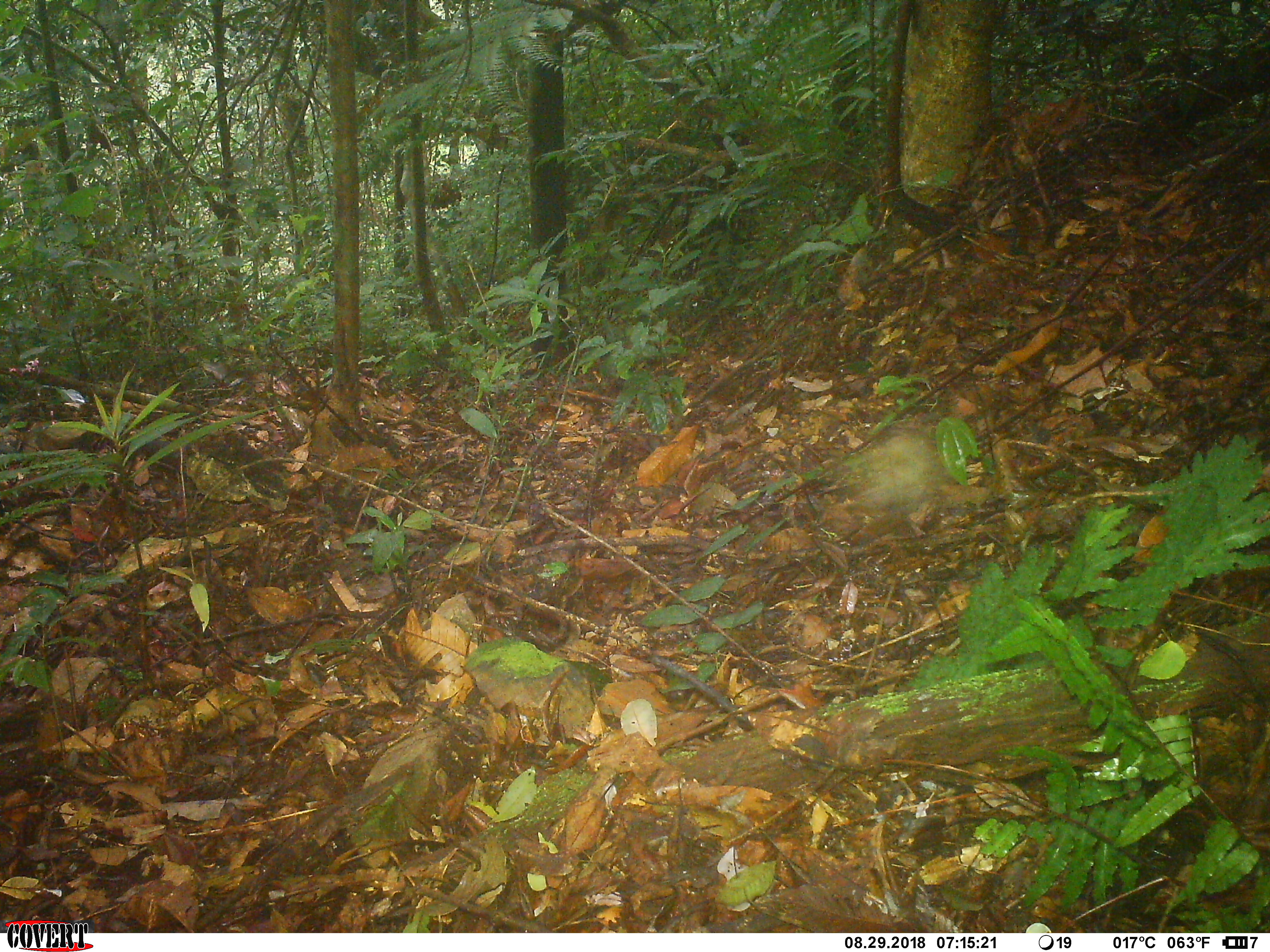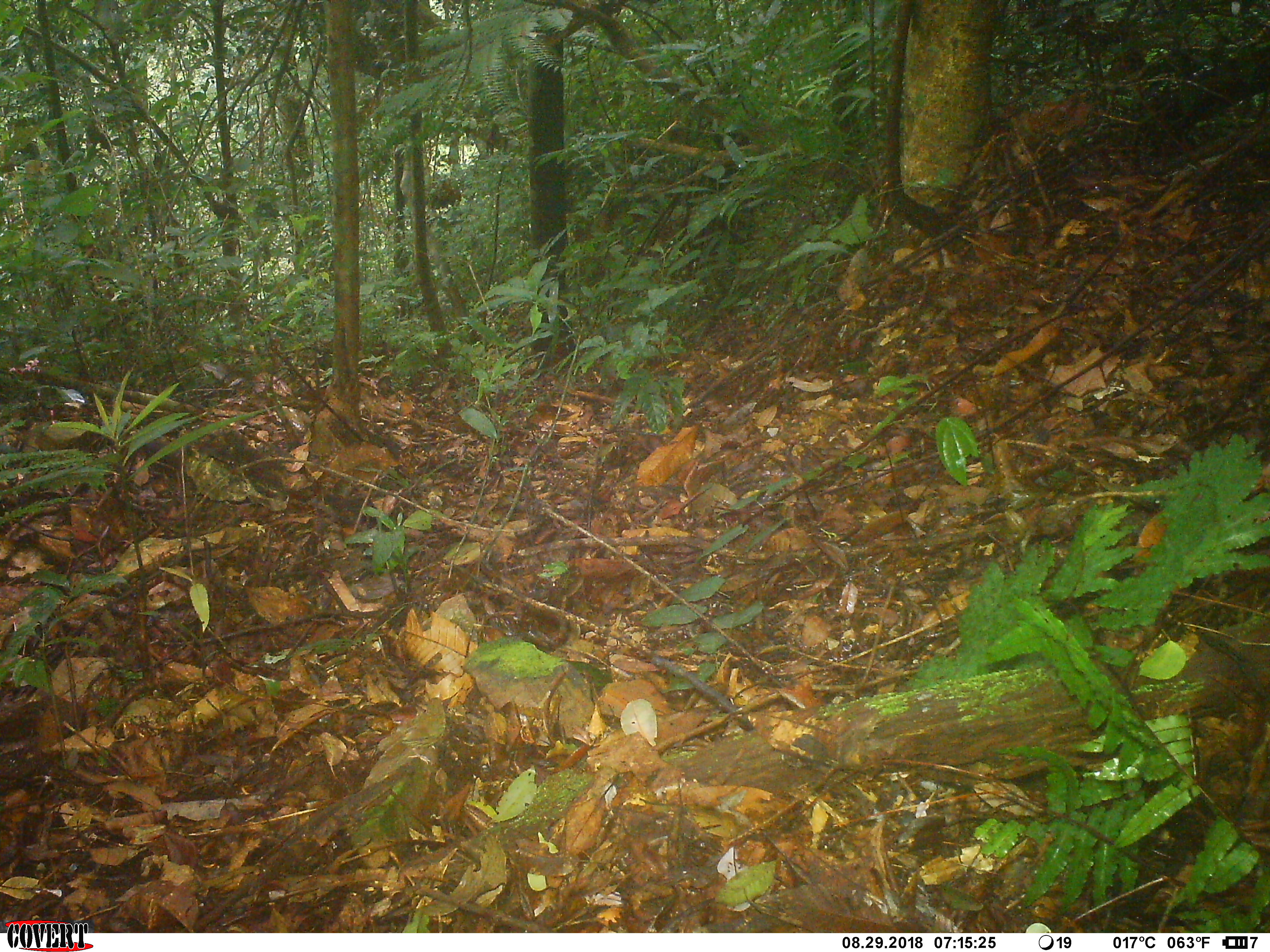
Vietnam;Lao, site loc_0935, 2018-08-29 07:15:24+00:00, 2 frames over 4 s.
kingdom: Animalia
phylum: Chordata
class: Aves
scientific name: Aves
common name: bird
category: unidentified bird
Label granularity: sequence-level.